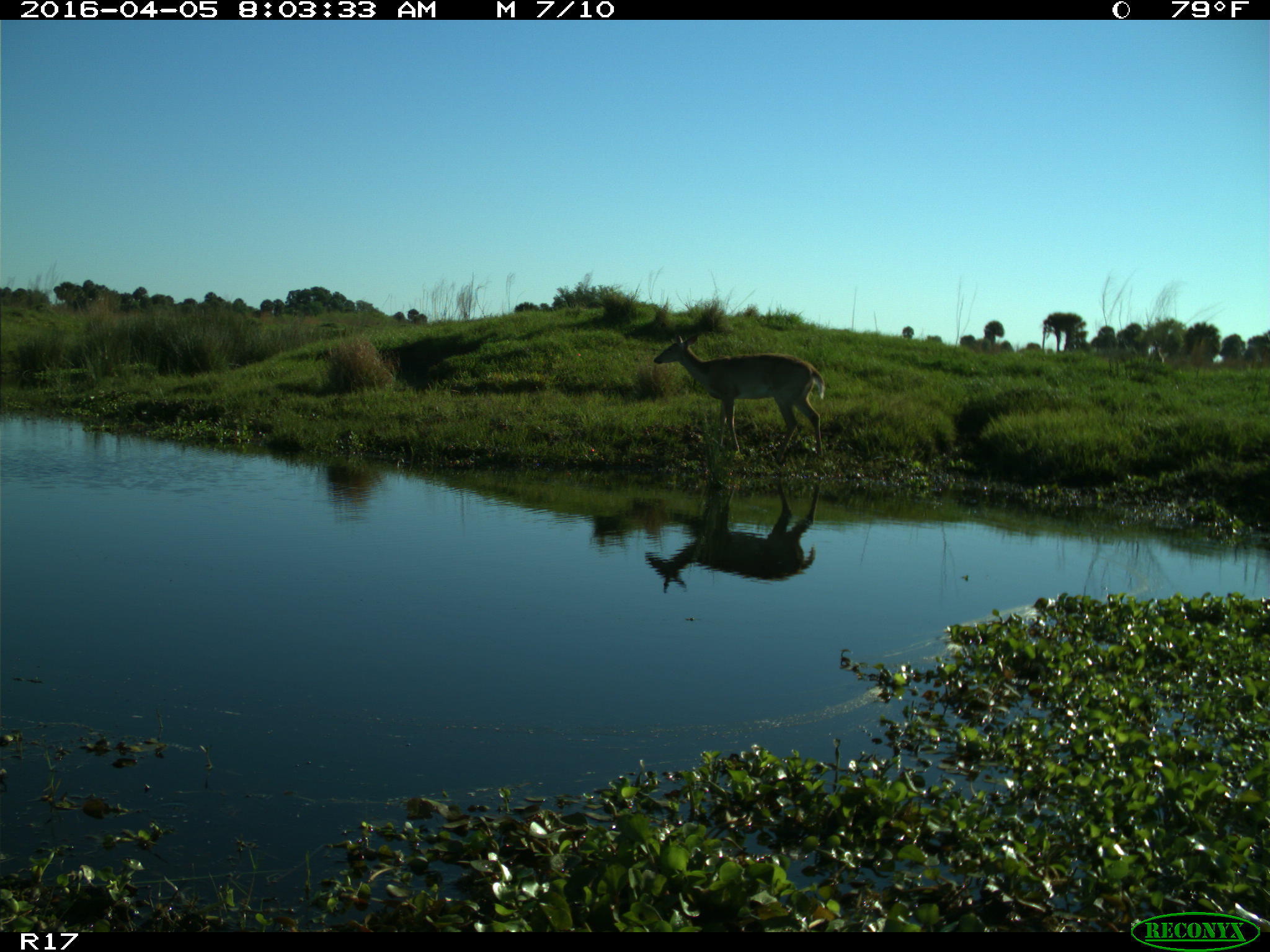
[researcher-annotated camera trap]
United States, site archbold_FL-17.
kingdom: Animalia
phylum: Chordata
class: Mammalia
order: Artiodactyla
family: Cervidae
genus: Odocoileus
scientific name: Odocoileus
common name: deer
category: unidentified deer